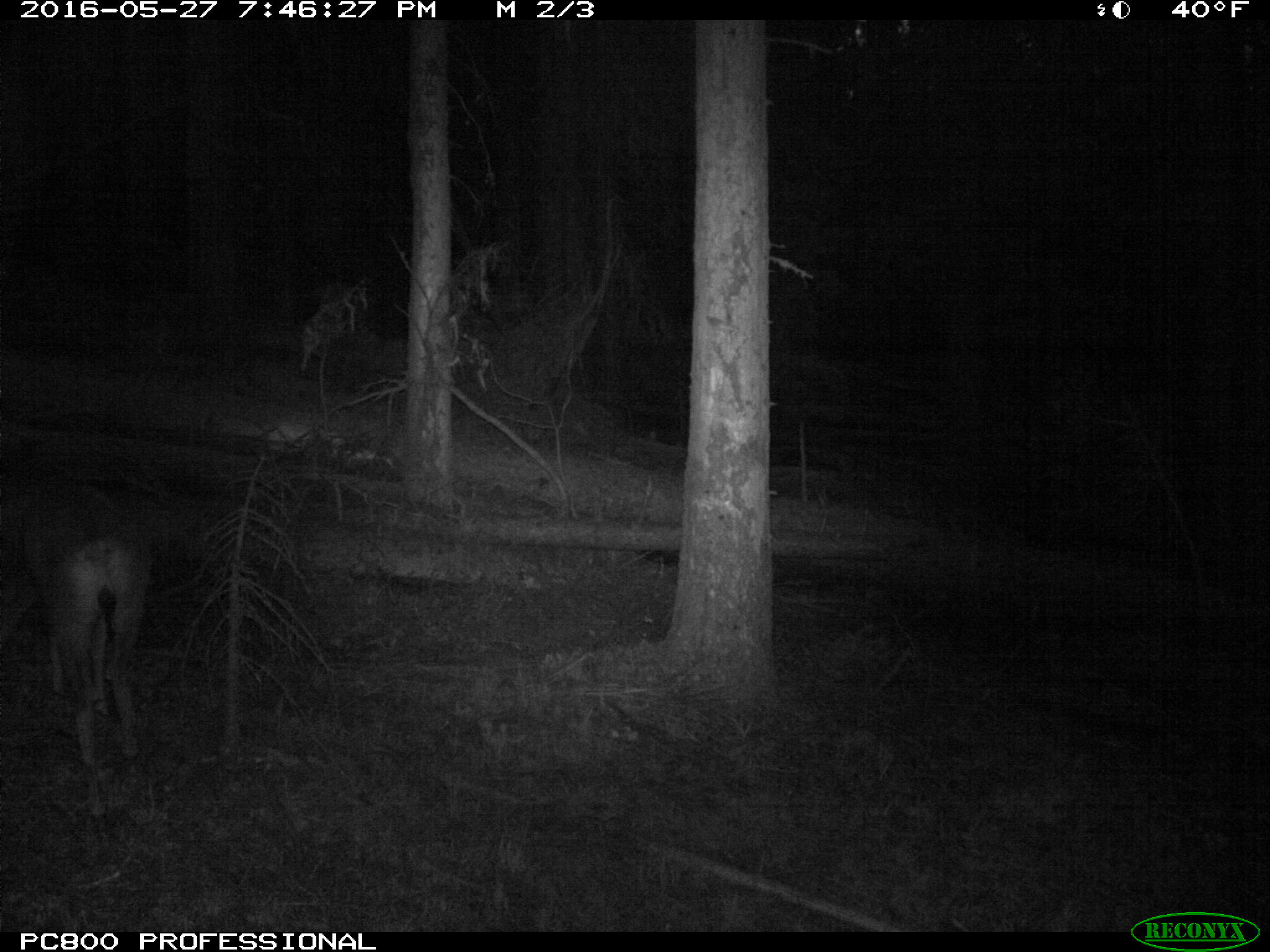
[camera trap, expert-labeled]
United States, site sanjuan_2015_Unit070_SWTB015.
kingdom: Animalia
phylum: Chordata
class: Mammalia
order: Artiodactyla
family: Cervidae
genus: Odocoileus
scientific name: Odocoileus hemionus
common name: mule deer